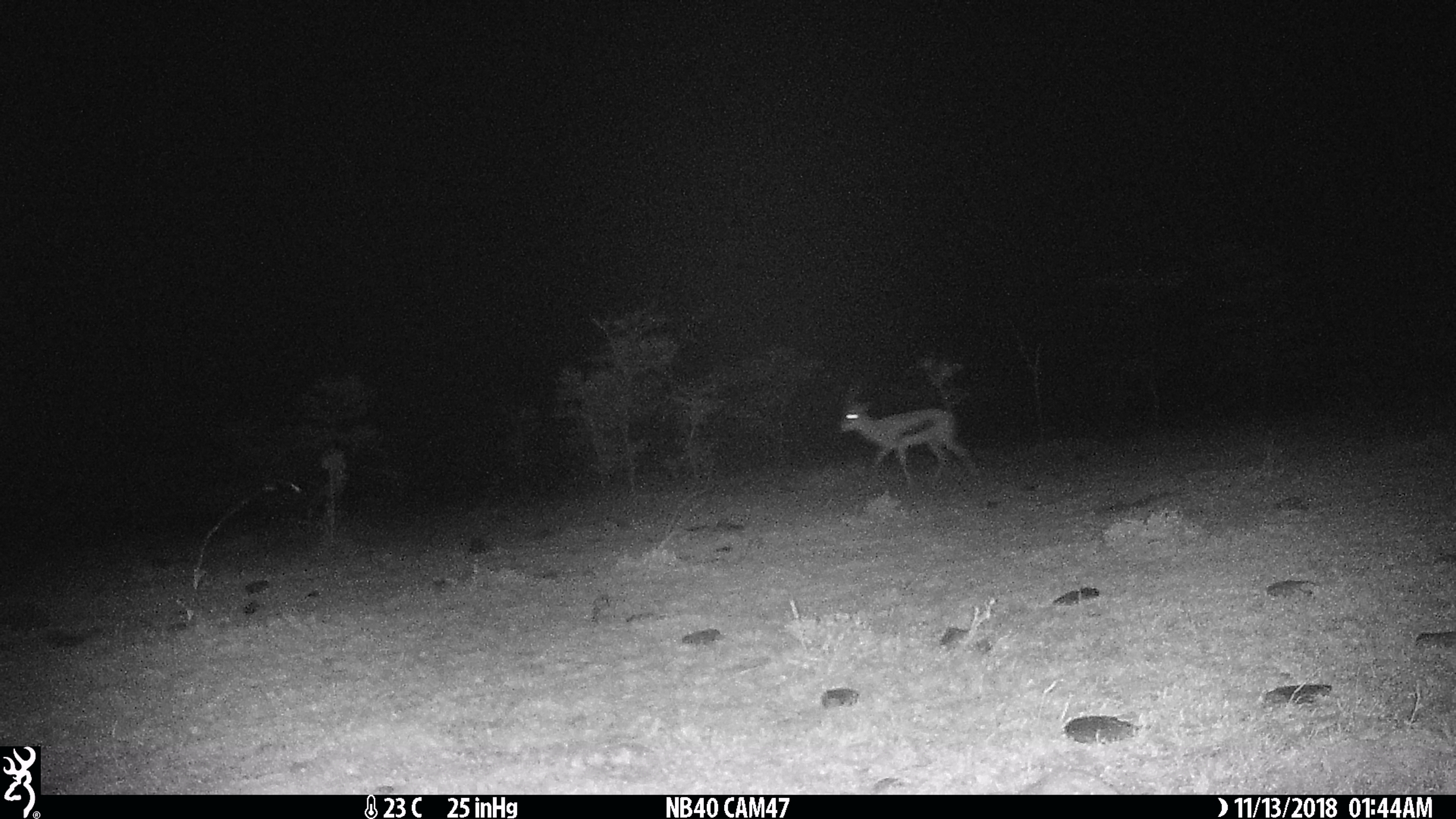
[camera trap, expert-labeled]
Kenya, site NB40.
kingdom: Animalia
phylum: Chordata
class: Mammalia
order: Artiodactyla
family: Bovidae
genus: Eudorcas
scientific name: Eudorcas thomsonii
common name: thomon's gazelle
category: gazelle thomsons